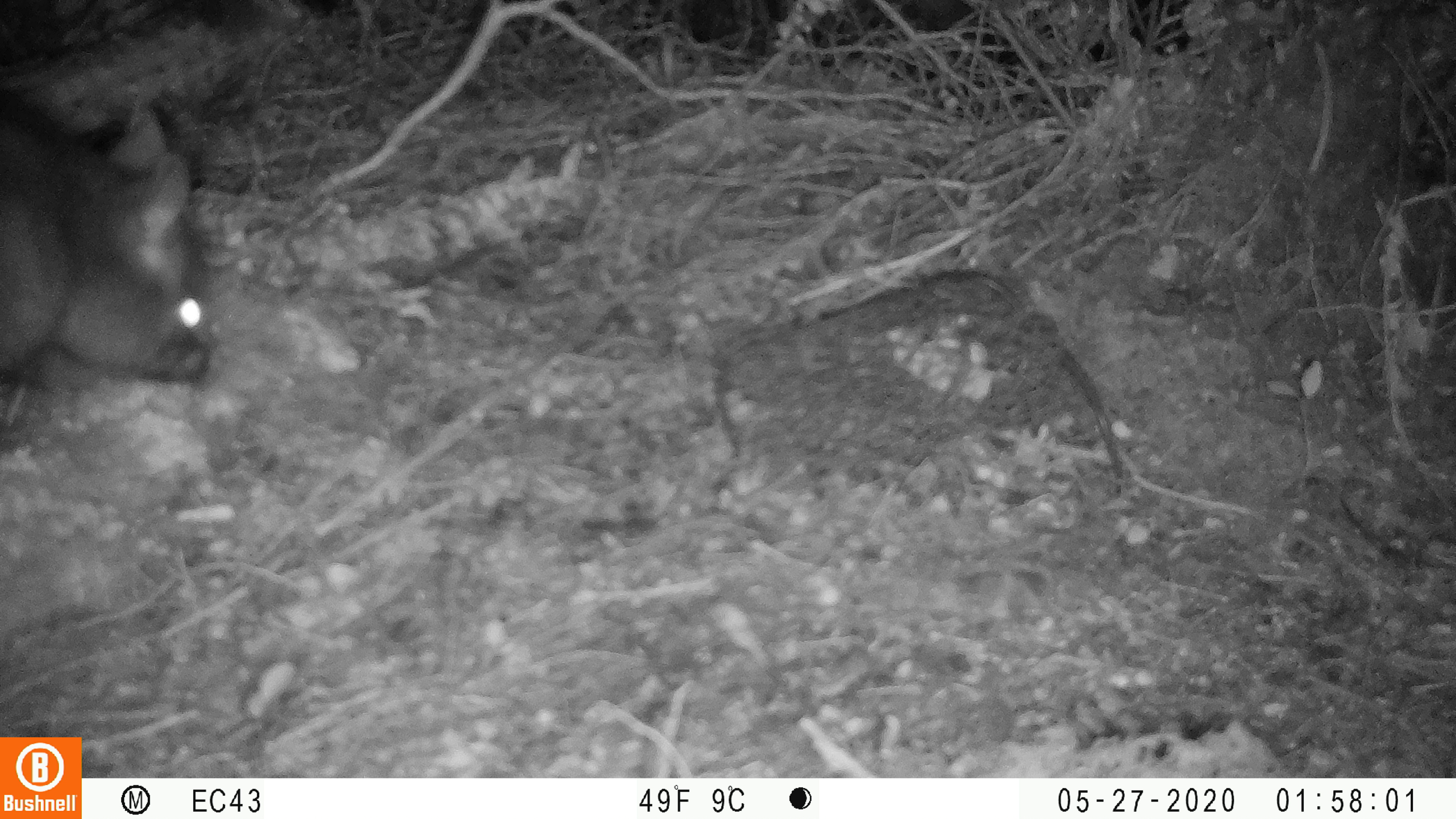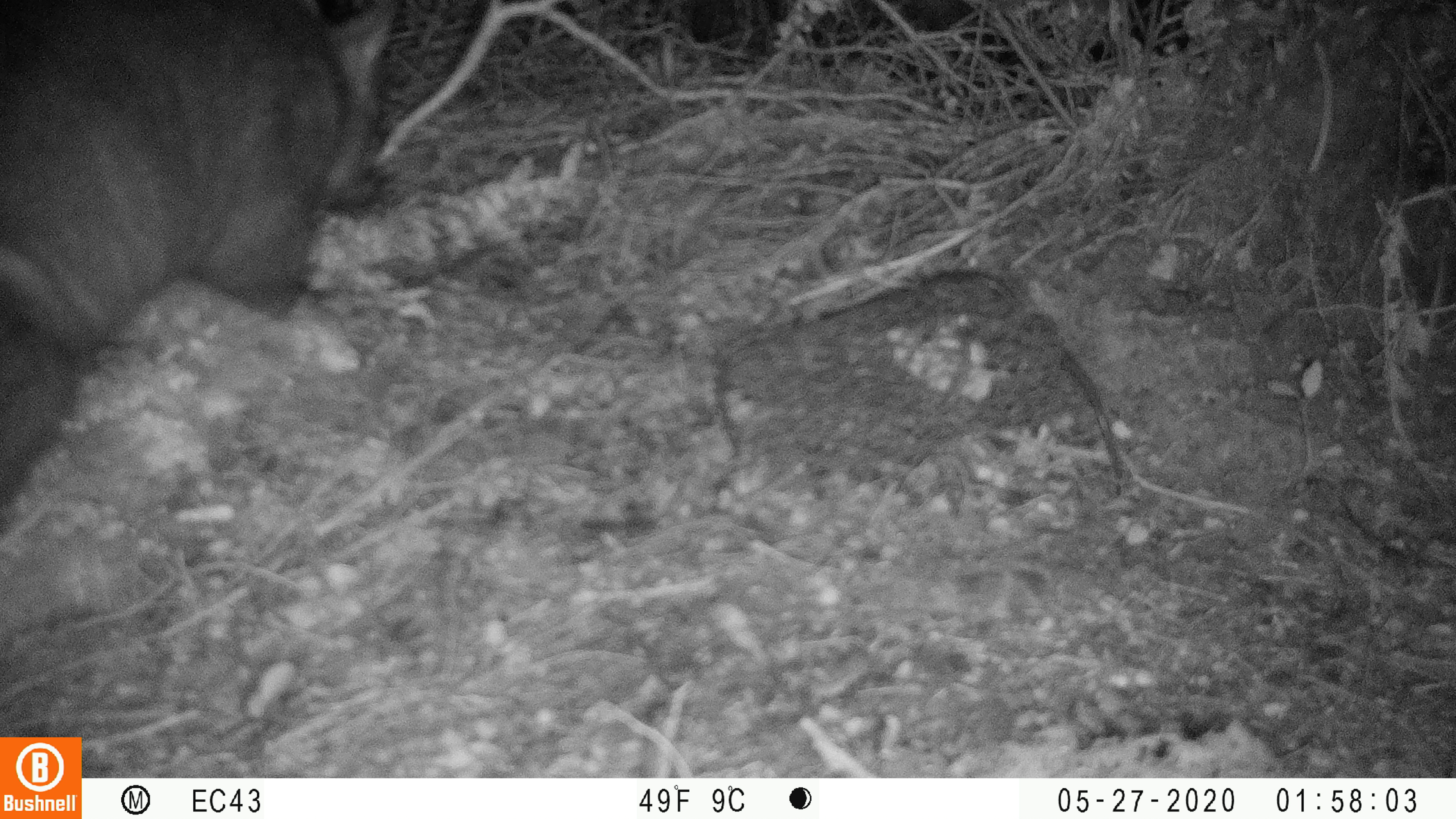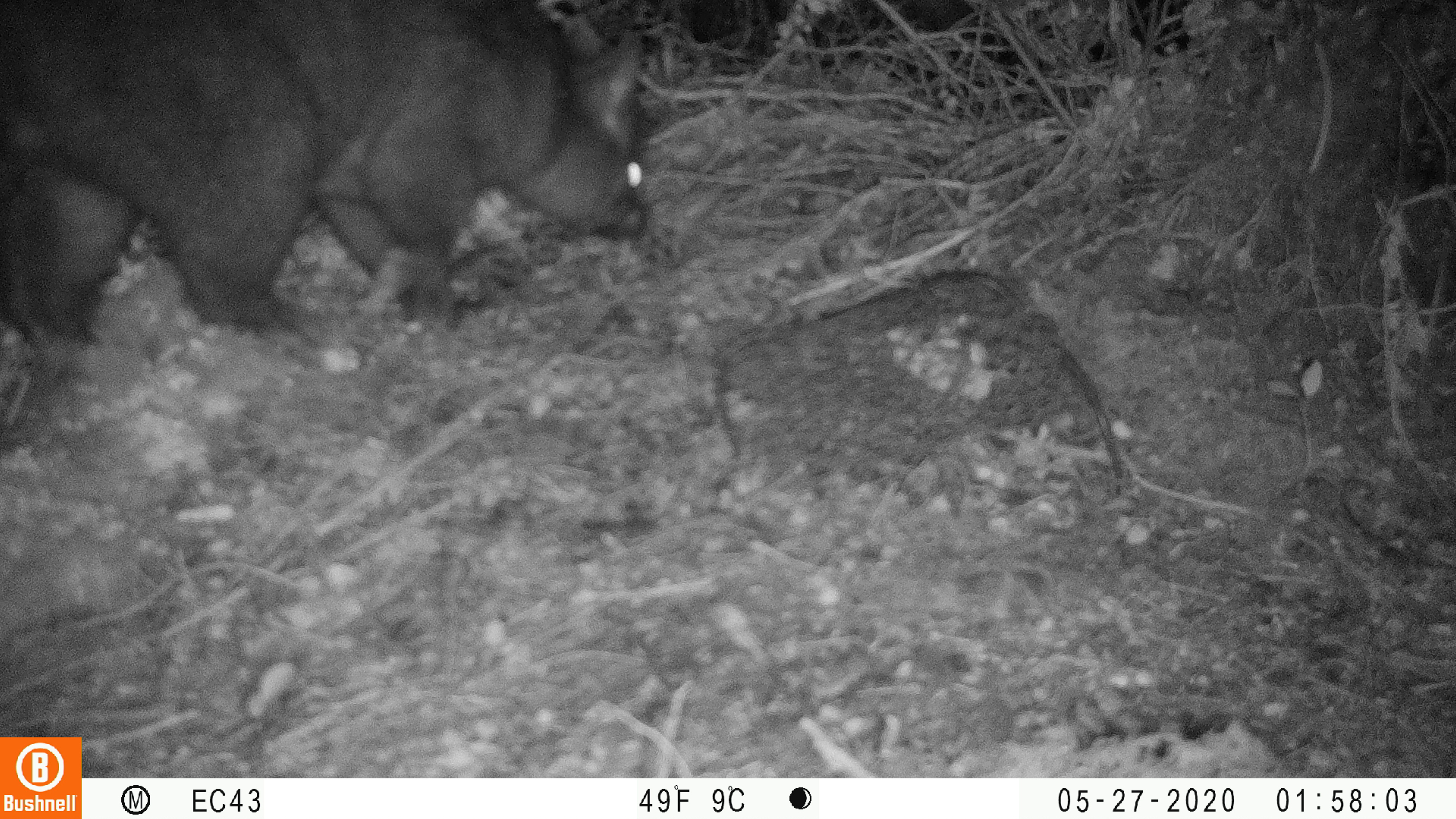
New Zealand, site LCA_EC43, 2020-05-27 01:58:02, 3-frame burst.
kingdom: Animalia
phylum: Chordata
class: Mammalia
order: Diprotodontia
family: Phalangeridae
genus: Trichosurus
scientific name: Trichosurus vulpecula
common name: common brushtail possum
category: possum